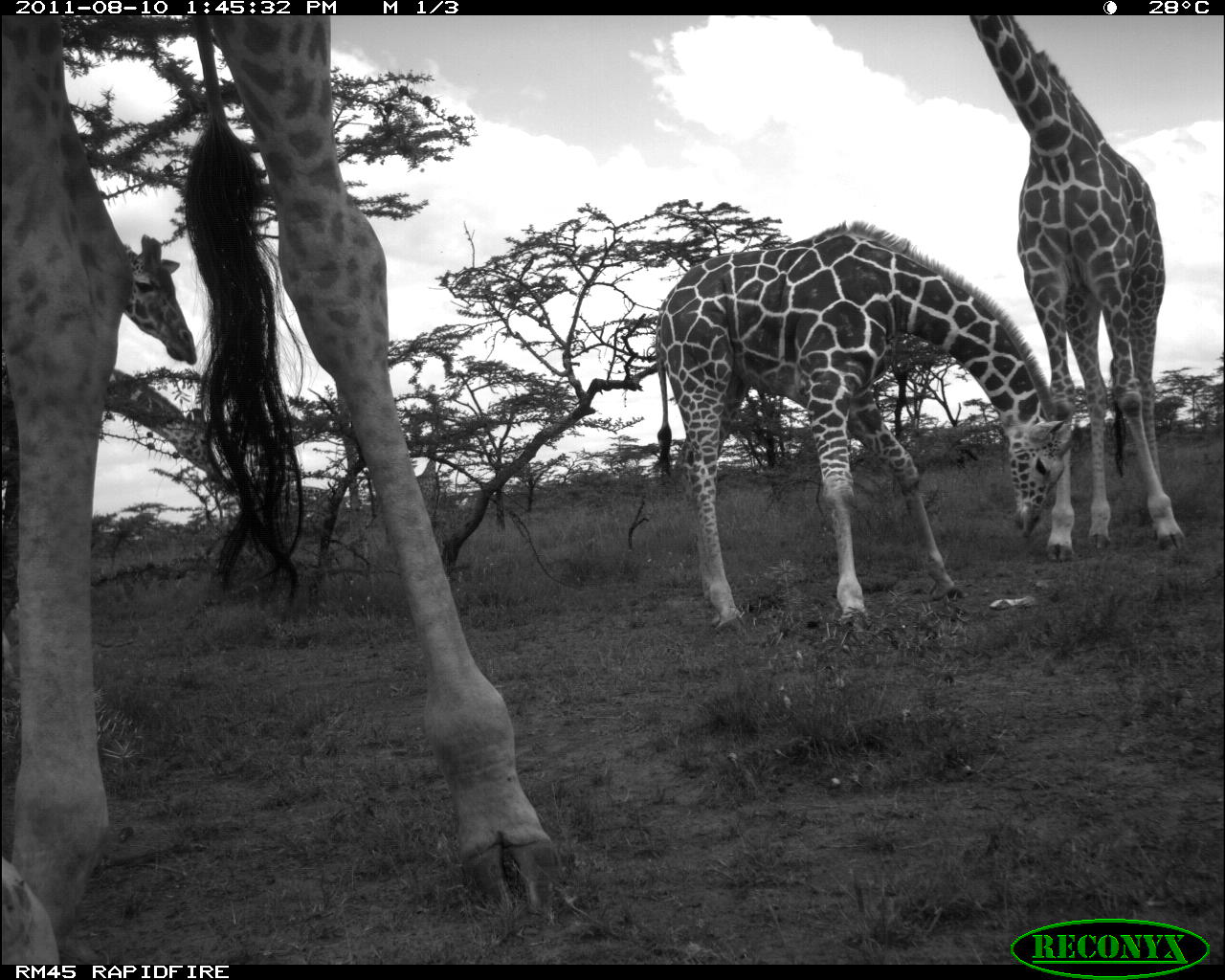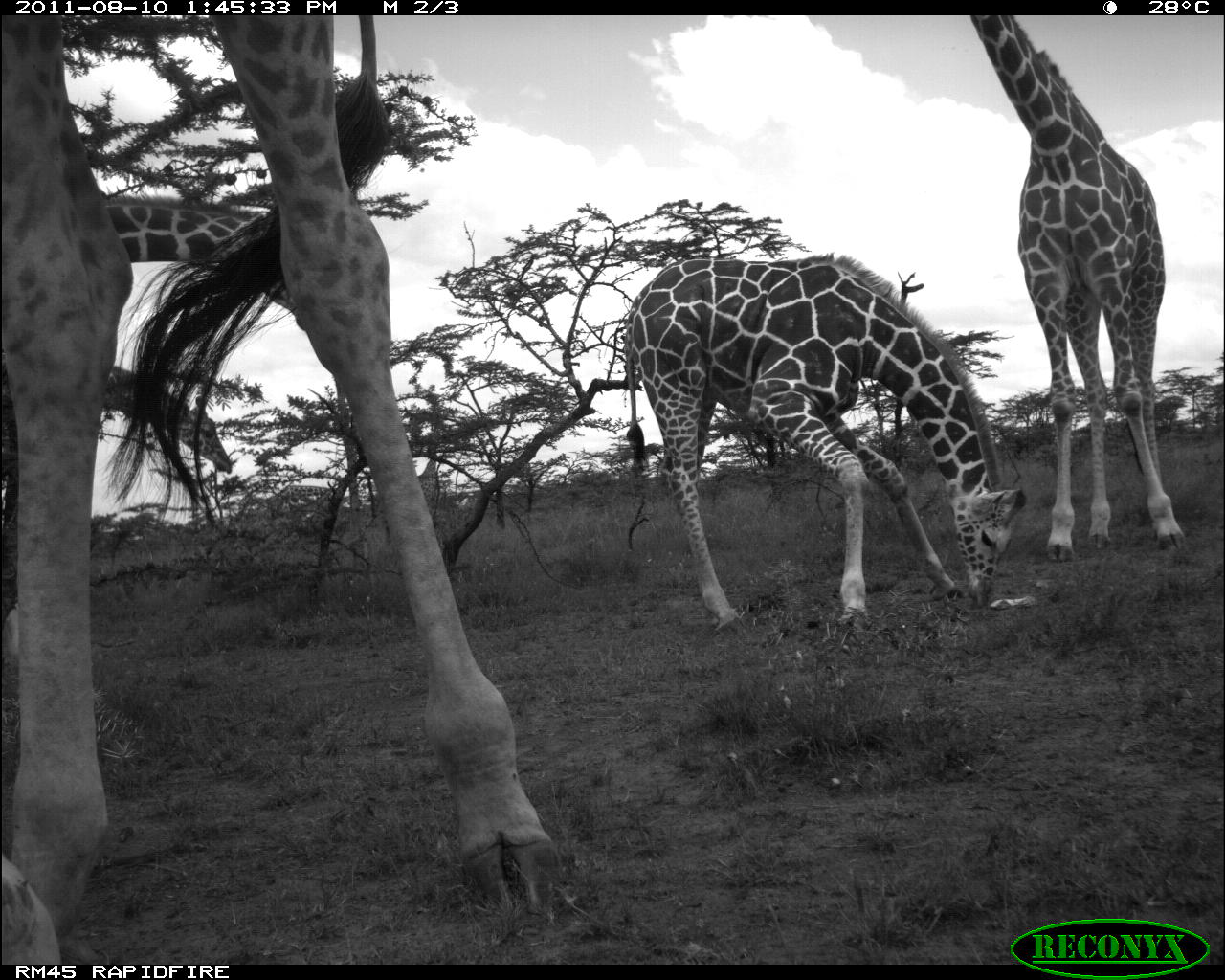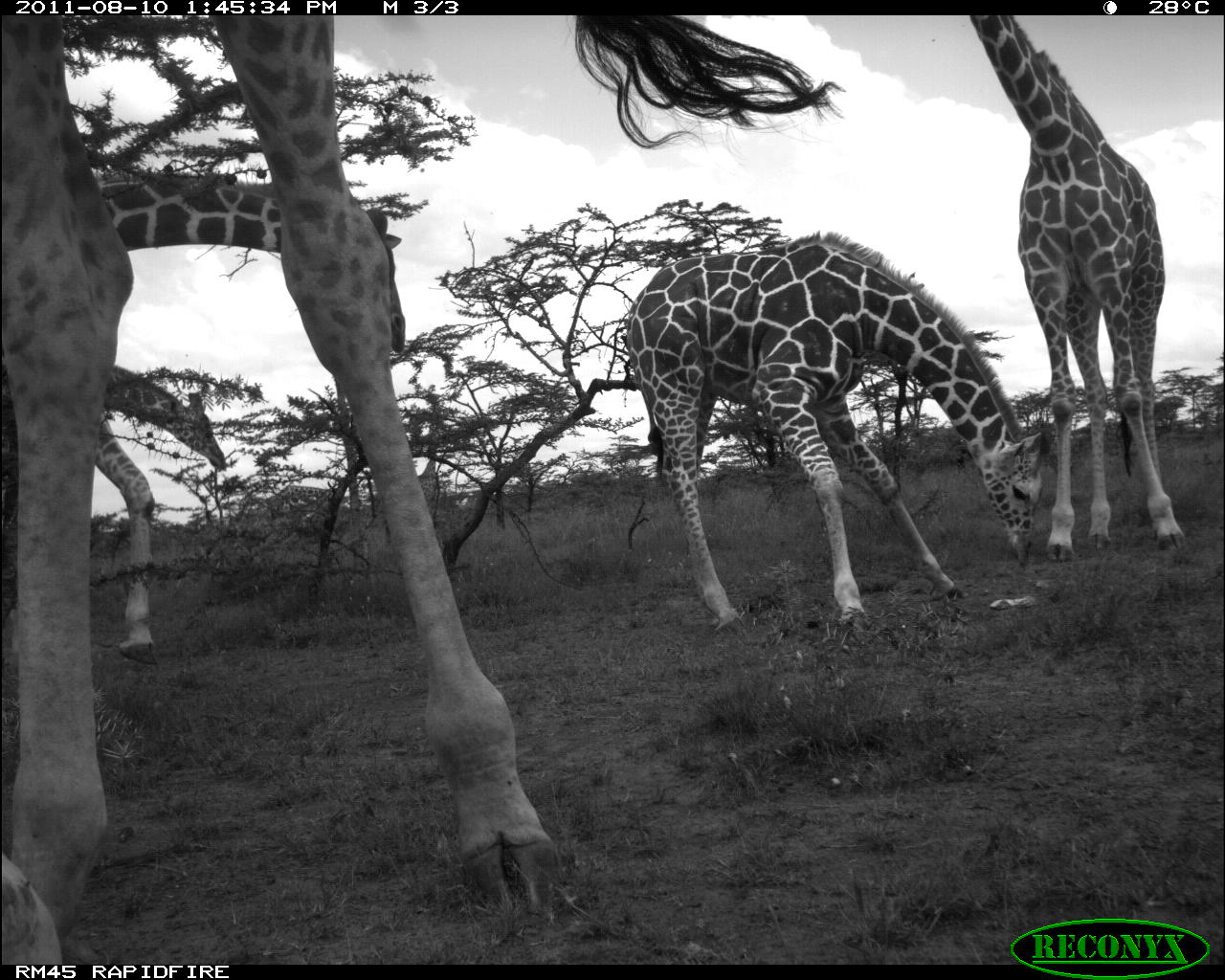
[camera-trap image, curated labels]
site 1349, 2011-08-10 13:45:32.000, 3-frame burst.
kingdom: Animalia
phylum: Chordata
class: Mammalia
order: Artiodactyla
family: Giraffidae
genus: Giraffa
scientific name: Giraffa camelopardalis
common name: giraffe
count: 5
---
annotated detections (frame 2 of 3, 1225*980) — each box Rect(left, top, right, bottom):
giraffa camelopardalis: Rect(1, 11, 560, 964); Rect(621, 251, 1025, 635); Rect(971, 16, 1185, 563); Rect(4, 189, 379, 313); Rect(0, 361, 236, 474)